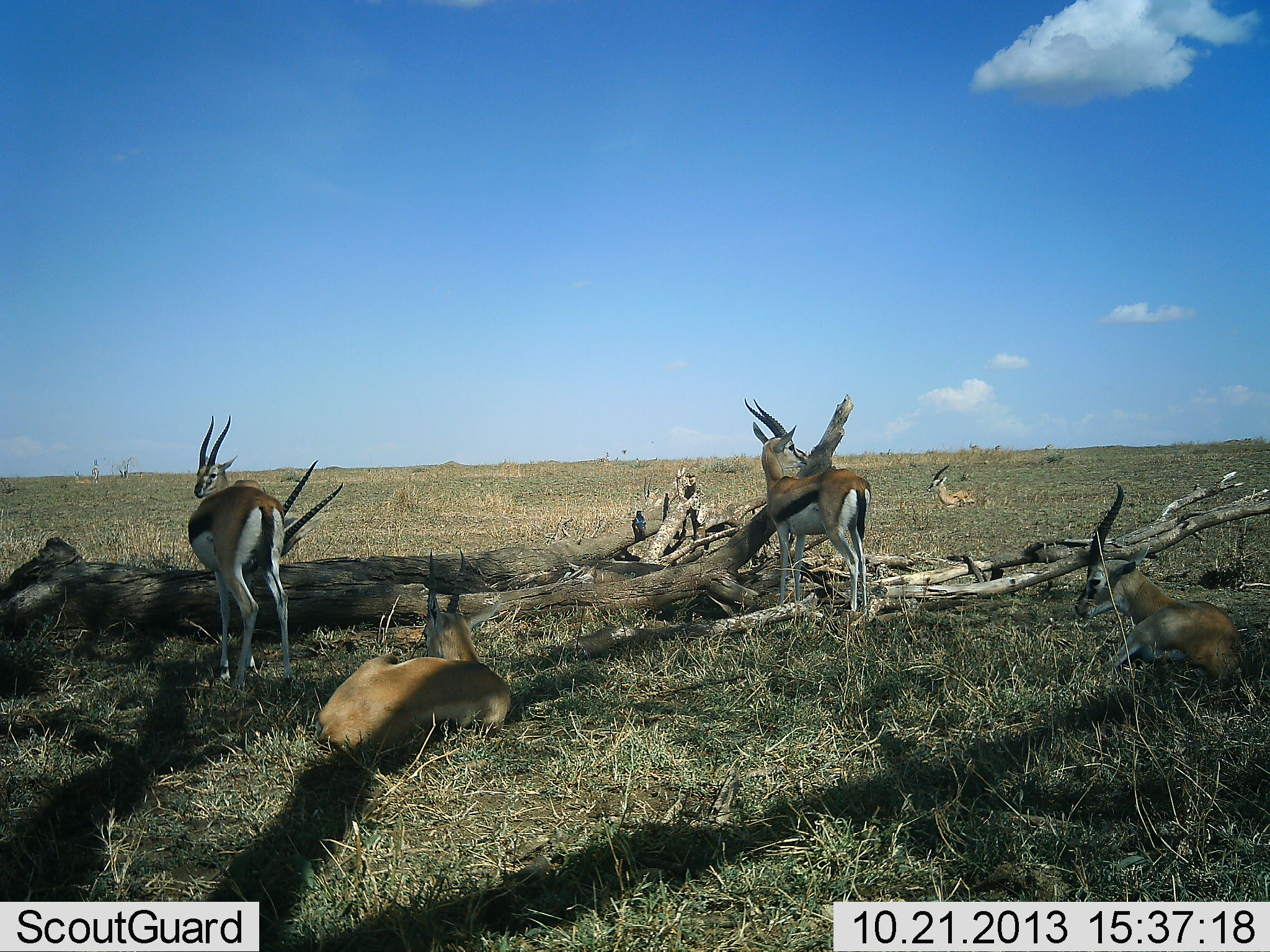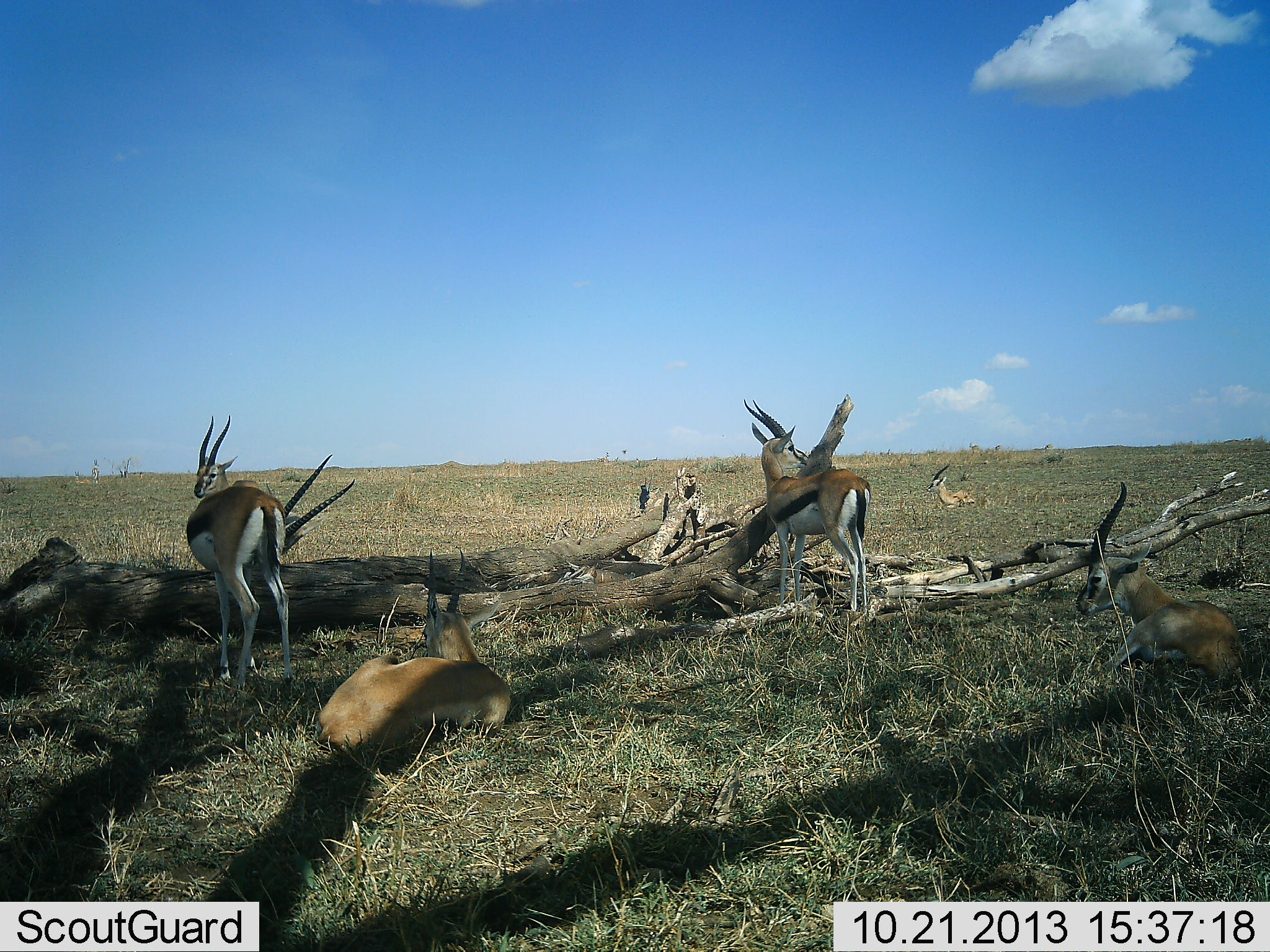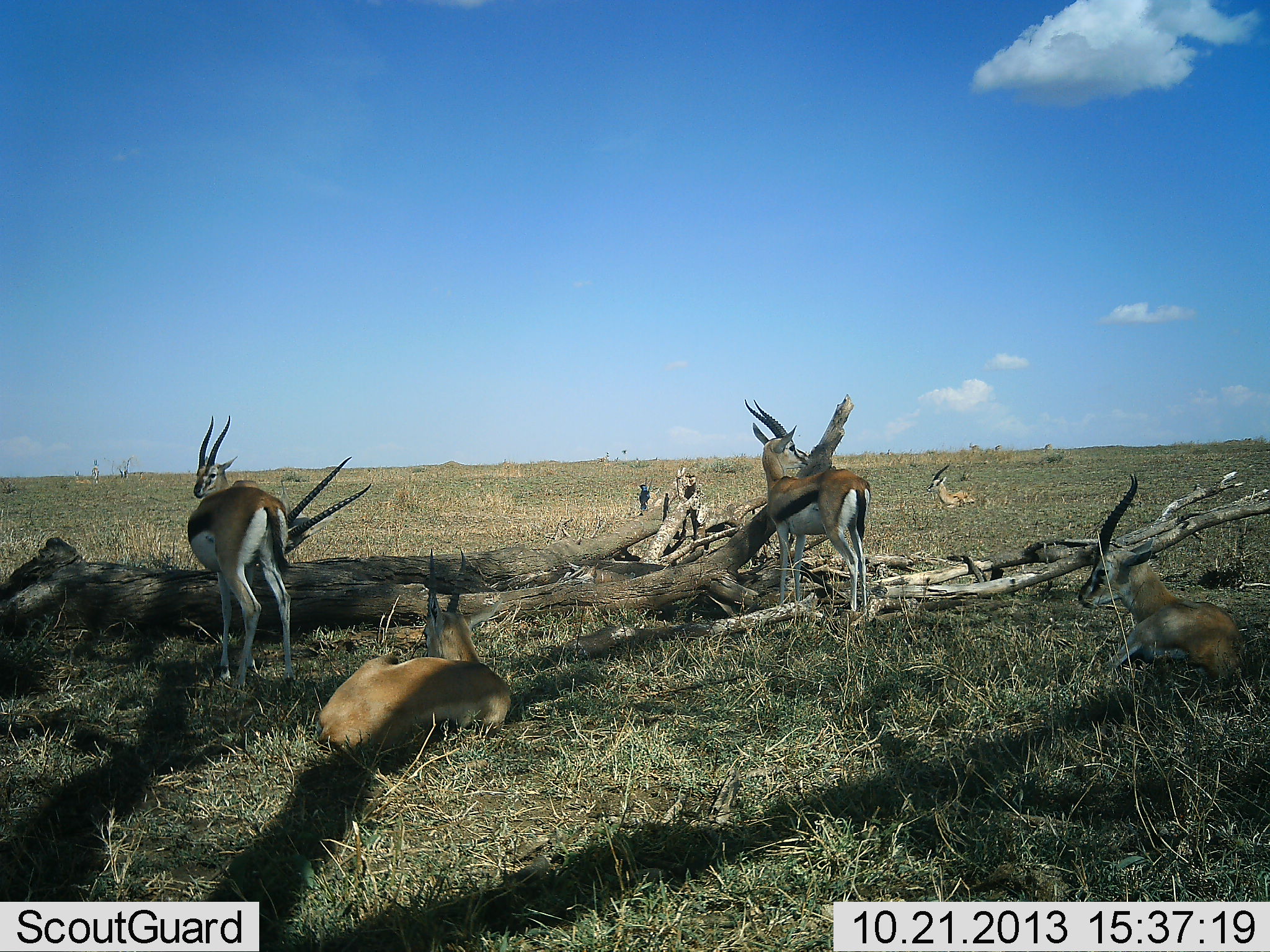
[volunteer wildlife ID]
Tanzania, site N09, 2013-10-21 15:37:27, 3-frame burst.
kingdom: Animalia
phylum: Chordata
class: Mammalia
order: Artiodactyla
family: Bovidae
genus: Eudorcas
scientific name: Eudorcas thomsonii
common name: thomson's gazelle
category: gazellethomsons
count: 6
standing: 65%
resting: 100%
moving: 5%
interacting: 0%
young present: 0%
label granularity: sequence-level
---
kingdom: Animalia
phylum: Chordata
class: Aves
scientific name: Aves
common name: bird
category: otherbird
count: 1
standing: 9%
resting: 9%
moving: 91%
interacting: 0%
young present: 0%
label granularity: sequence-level